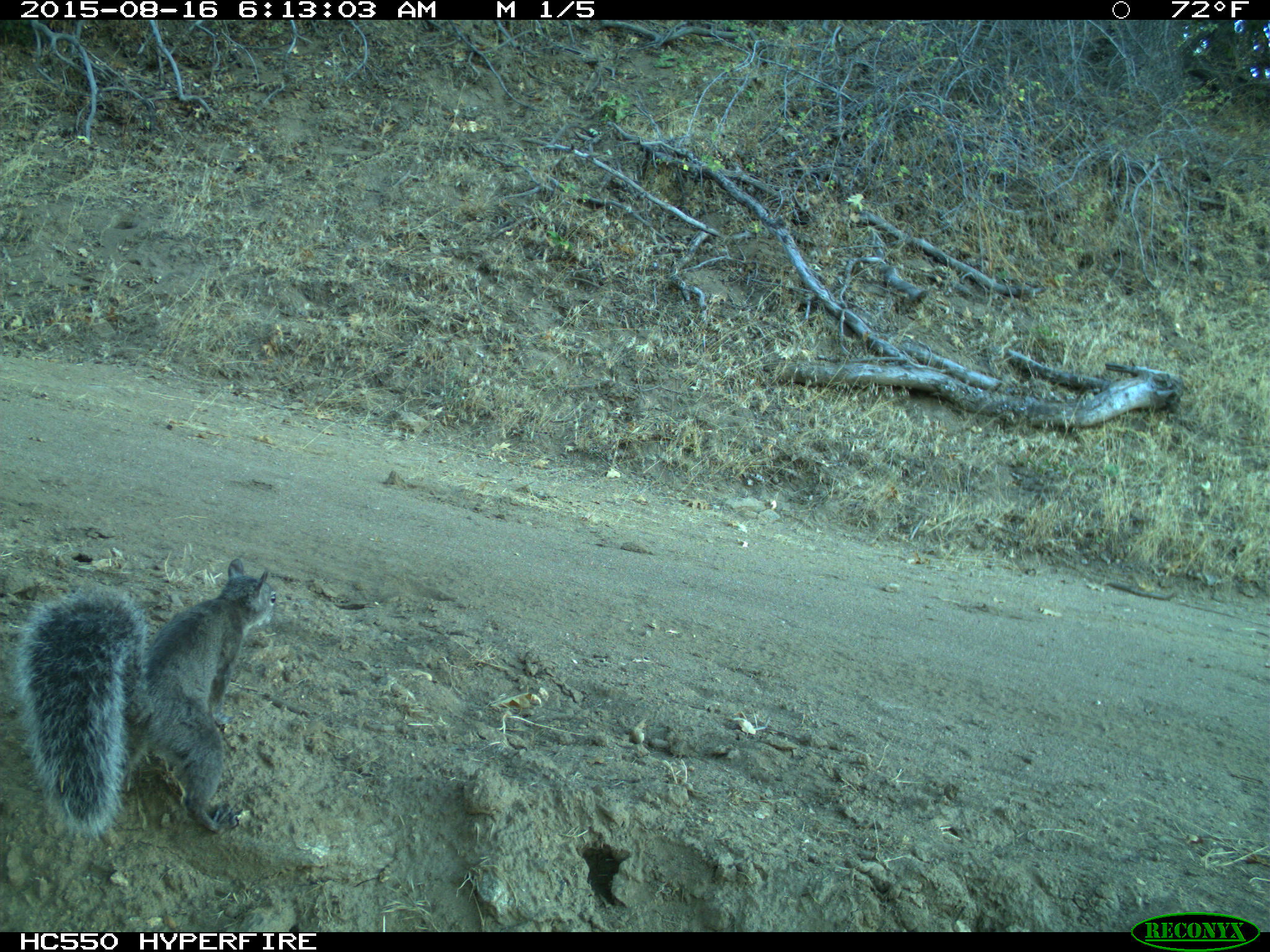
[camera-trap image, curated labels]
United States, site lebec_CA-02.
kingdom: Animalia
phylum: Chordata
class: Mammalia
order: Rodentia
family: Sciuridae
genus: Sciurus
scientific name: Sciurus carolinensis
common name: eastern gray squirrel